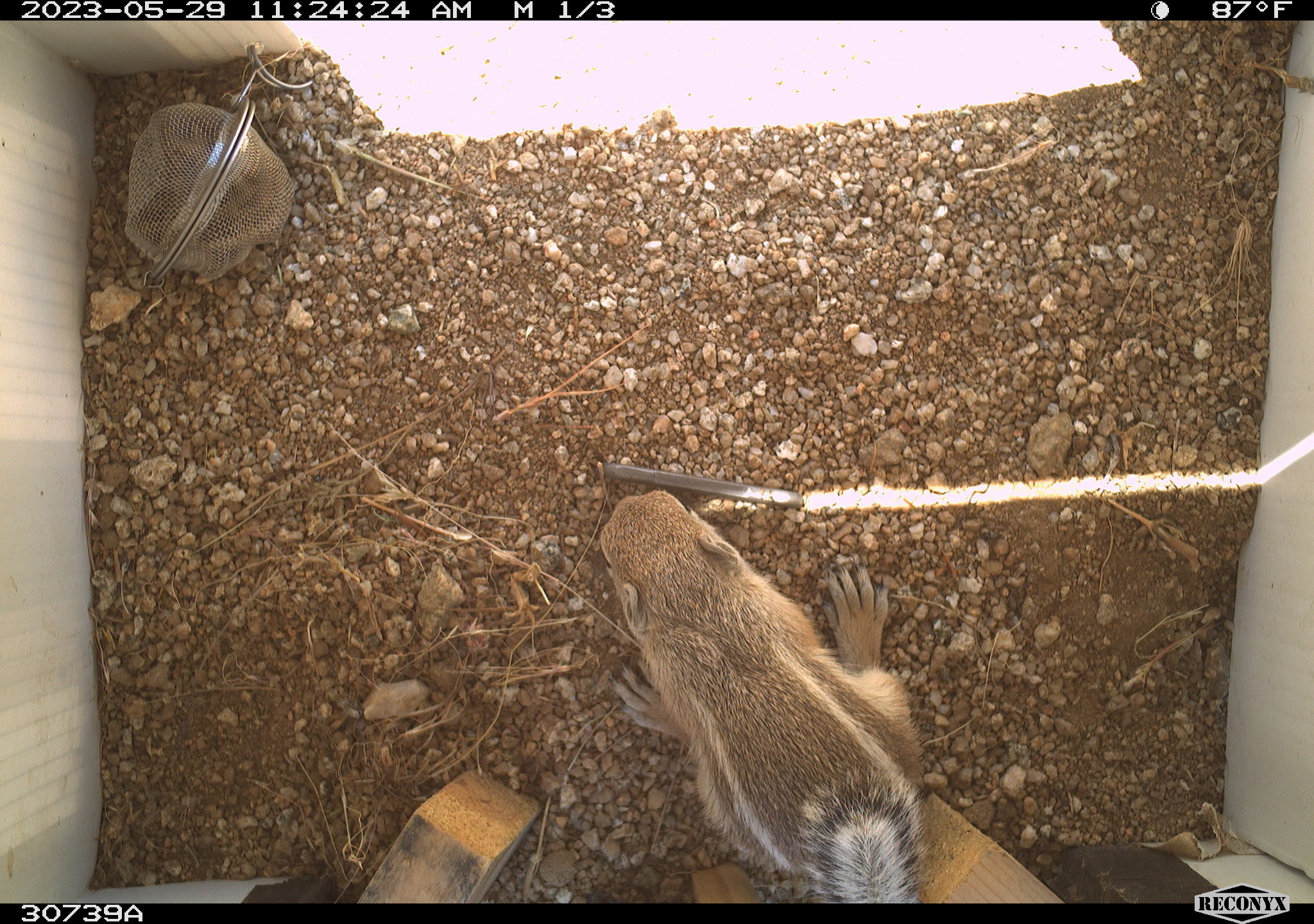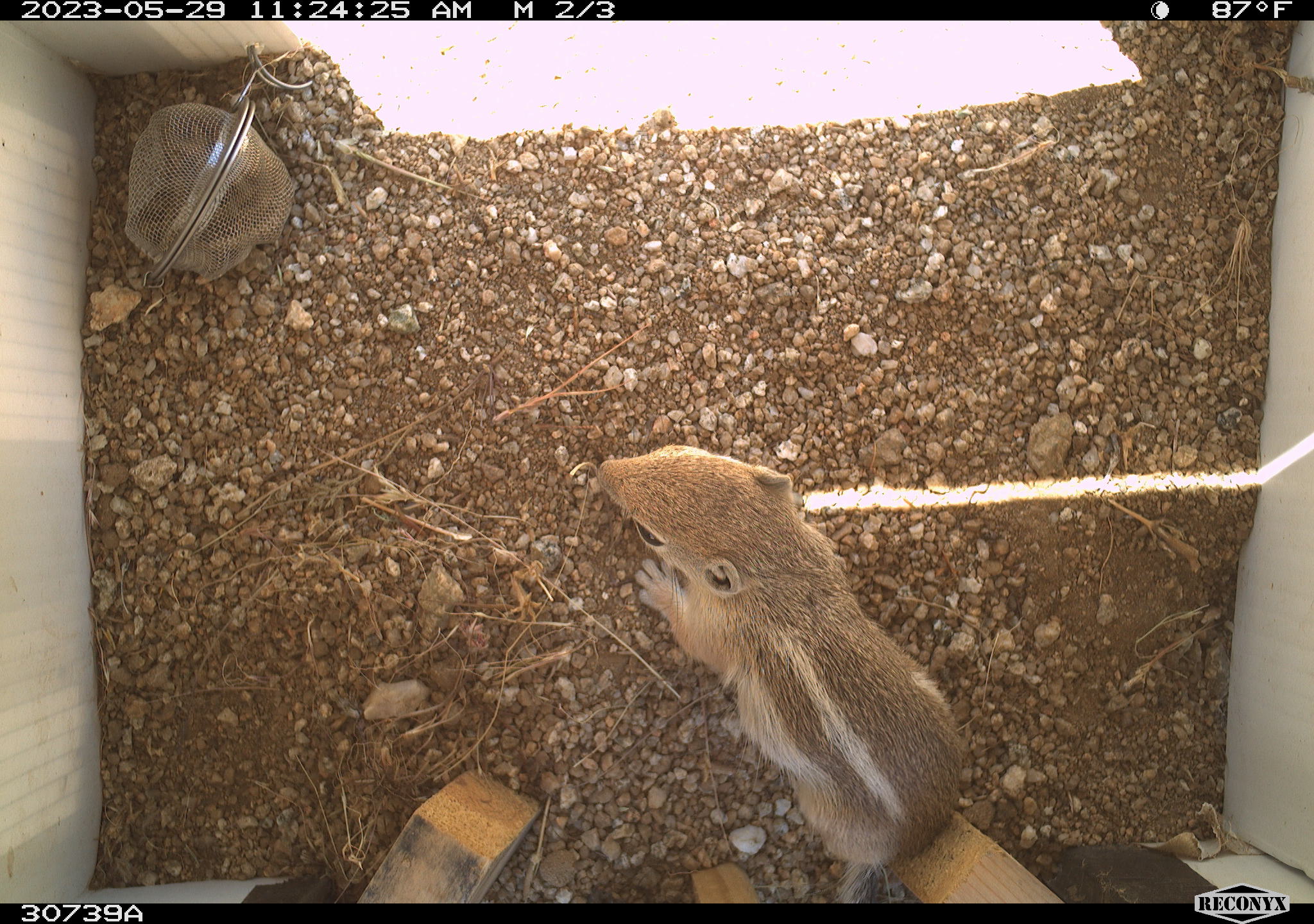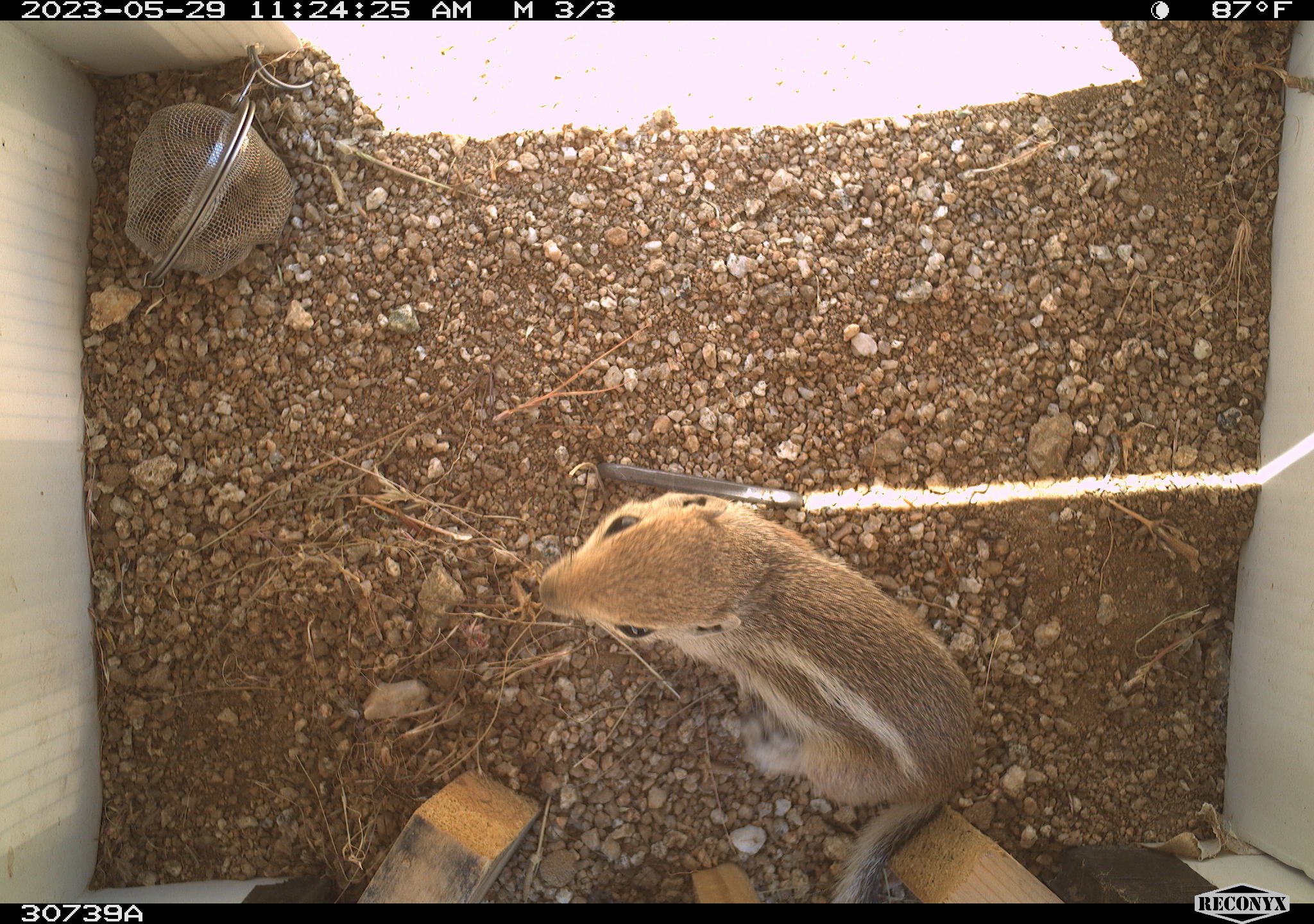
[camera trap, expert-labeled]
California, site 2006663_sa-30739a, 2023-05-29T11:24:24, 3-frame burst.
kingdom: Animalia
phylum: Chordata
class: Mammalia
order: Rodentia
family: Sciuridae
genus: Ammospermophilus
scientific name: Ammospermophilus leucurus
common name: white-tailed antelope squirrel